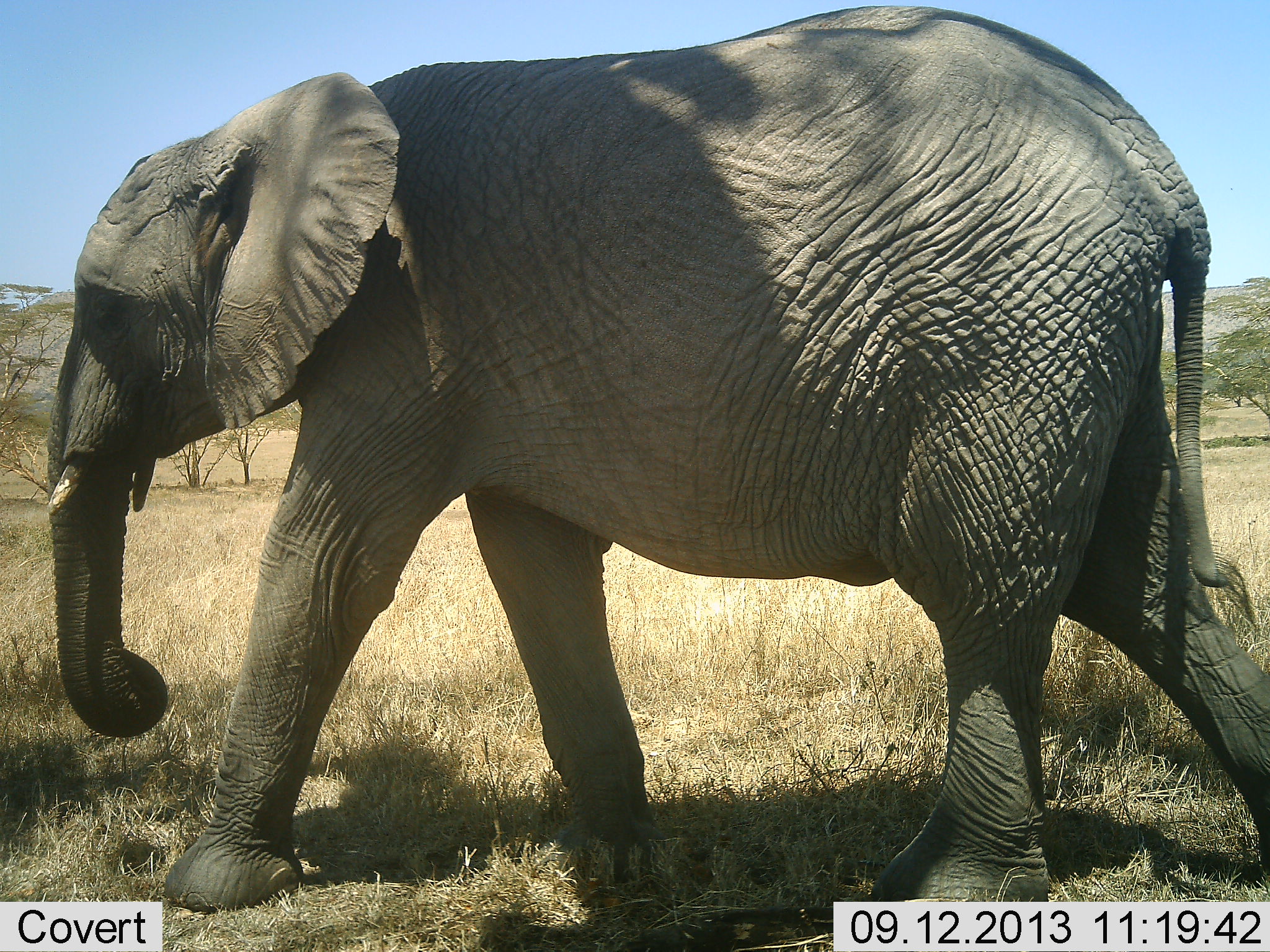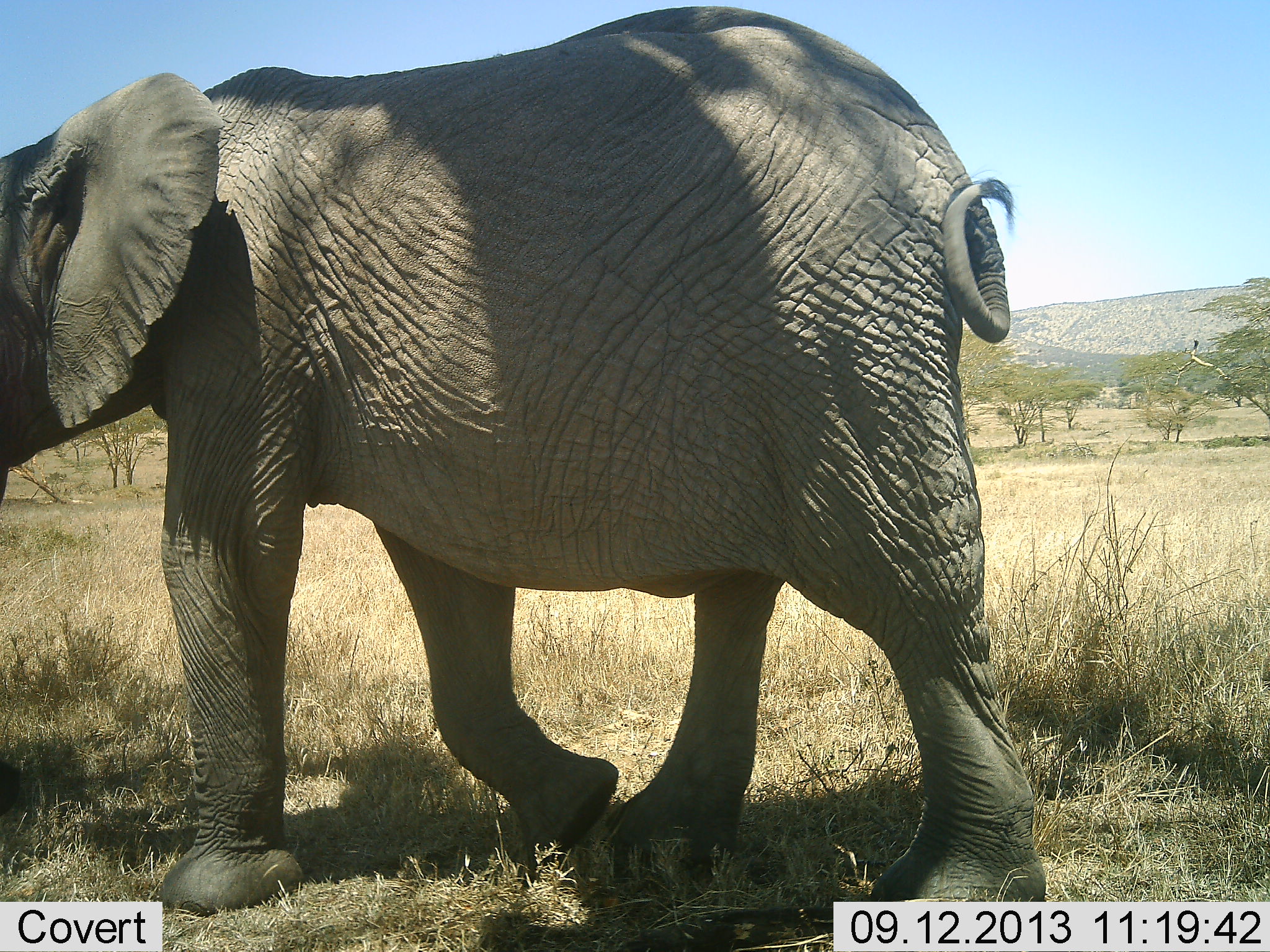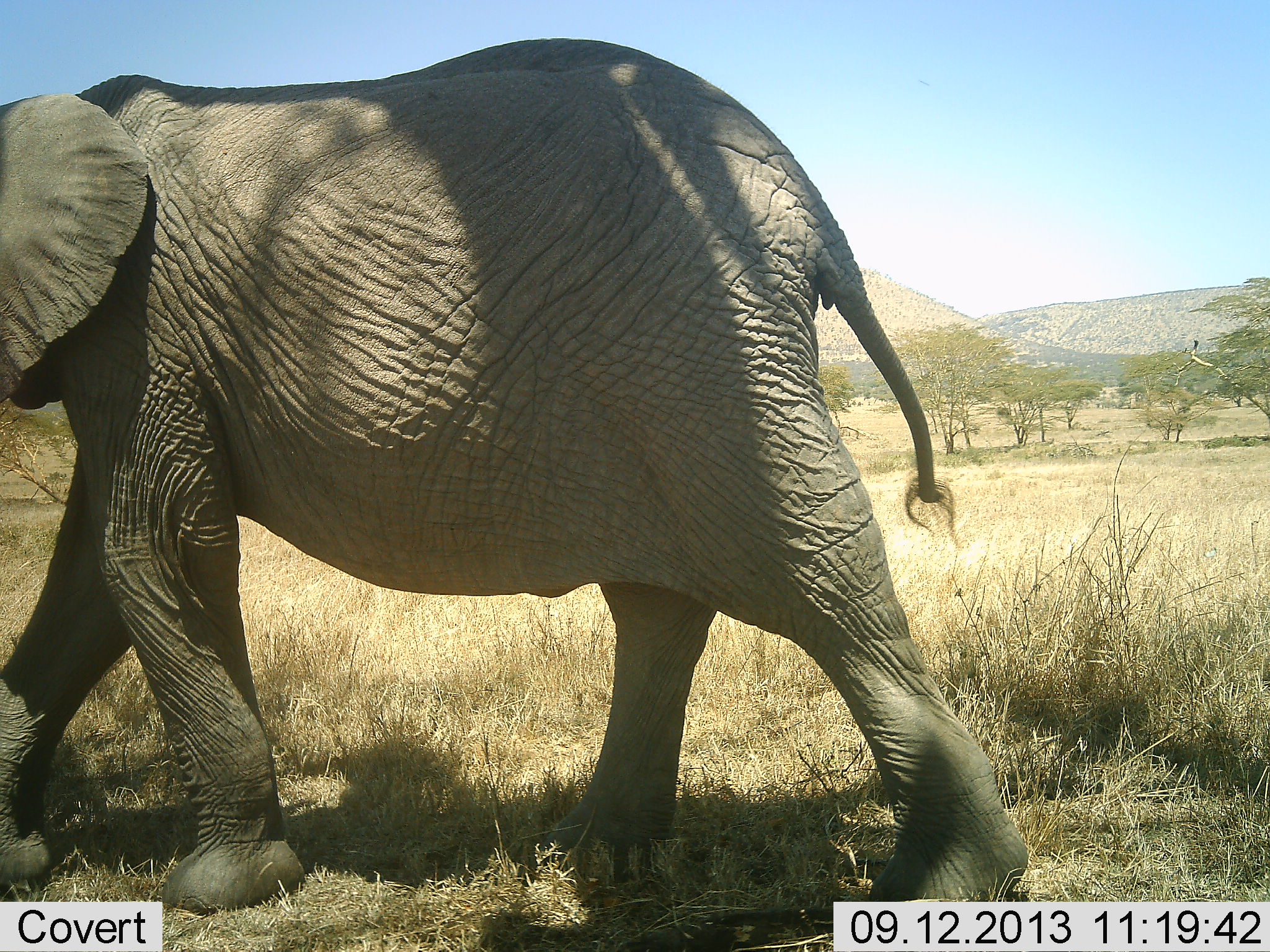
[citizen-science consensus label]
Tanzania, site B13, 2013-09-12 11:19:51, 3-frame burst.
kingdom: Animalia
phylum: Chordata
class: Mammalia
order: Proboscidea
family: Elephantidae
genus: Loxodonta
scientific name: Loxodonta africana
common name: african bush elephant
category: elephant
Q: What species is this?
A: Elephant (african bush elephant) (Loxodonta africana).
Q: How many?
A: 1.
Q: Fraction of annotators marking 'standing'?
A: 6%.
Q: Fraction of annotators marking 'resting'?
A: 0%.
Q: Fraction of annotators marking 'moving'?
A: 100%.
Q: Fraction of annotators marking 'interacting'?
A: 0%.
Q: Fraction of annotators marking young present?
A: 6%.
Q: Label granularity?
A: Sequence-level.